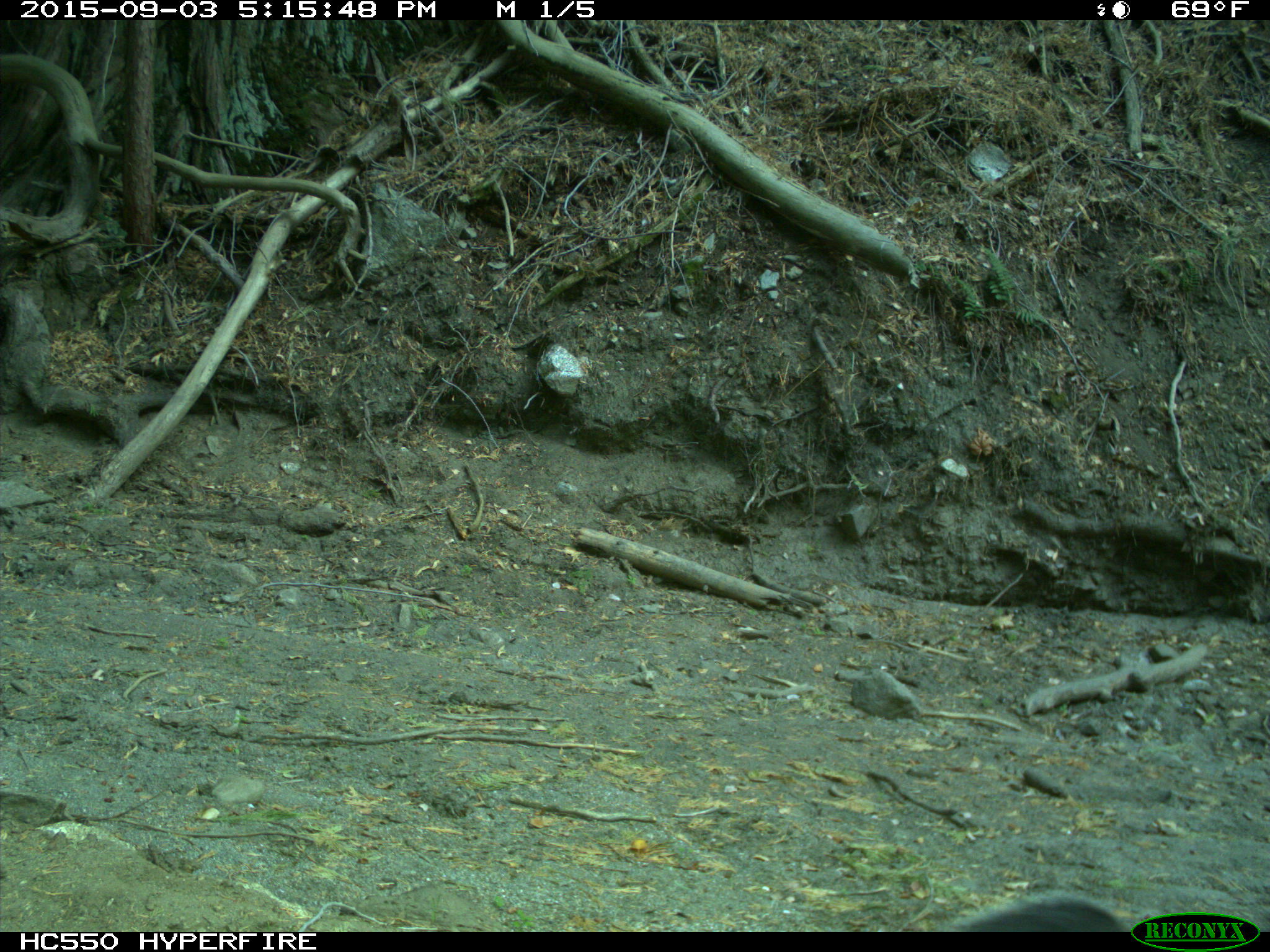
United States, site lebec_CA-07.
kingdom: Animalia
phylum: Chordata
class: Mammalia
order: Rodentia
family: Sciuridae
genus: Sciurus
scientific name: Sciurus carolinensis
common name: eastern gray squirrel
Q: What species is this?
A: Sciurus carolinensis (eastern gray squirrel).